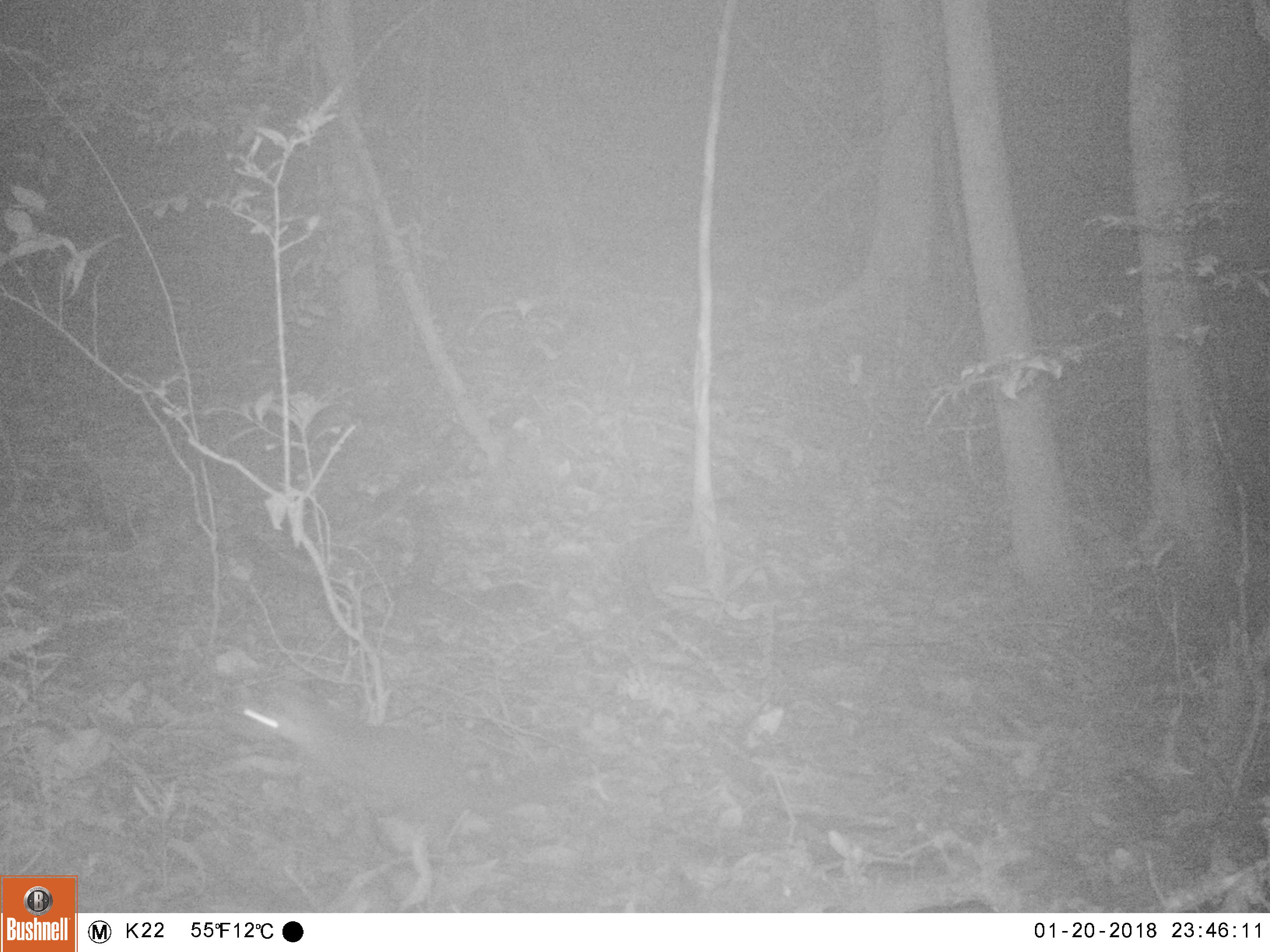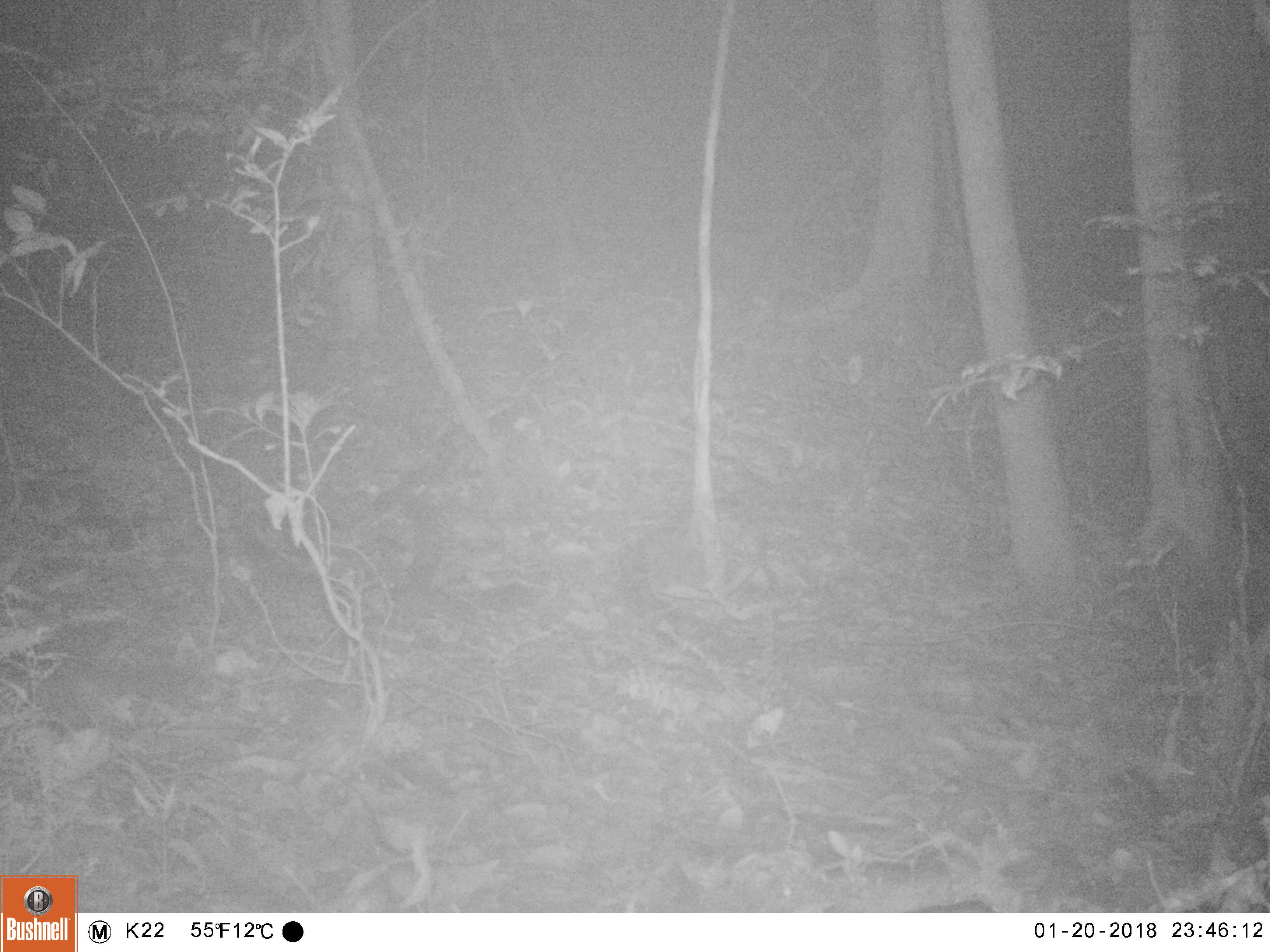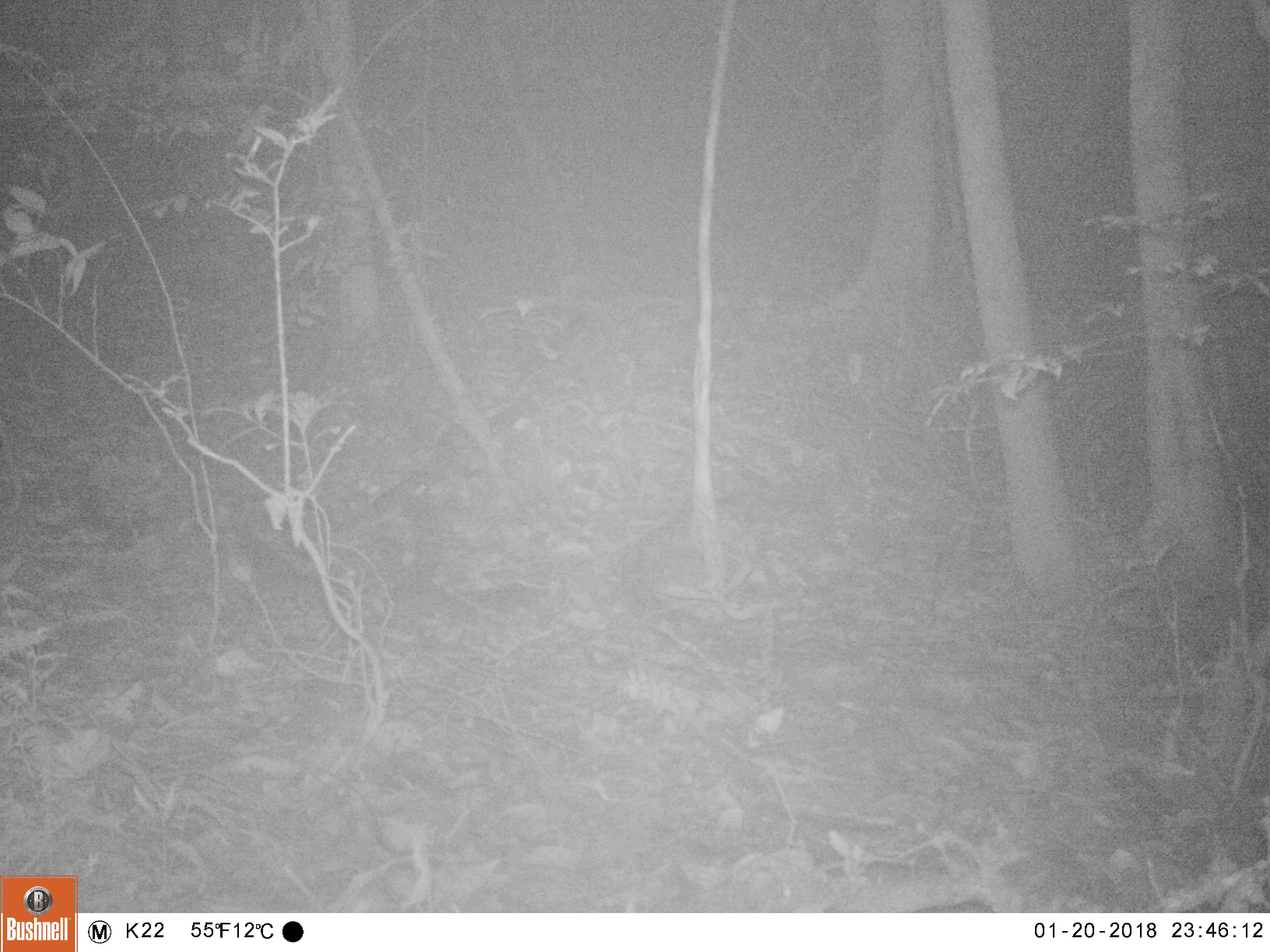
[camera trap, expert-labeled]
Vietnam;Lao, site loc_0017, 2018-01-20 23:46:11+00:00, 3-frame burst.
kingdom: Animalia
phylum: Chordata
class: Mammalia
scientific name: Mammalia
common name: mammal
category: unidentified small mammal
Unidentified small mammal (mammal) (Mammalia). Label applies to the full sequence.